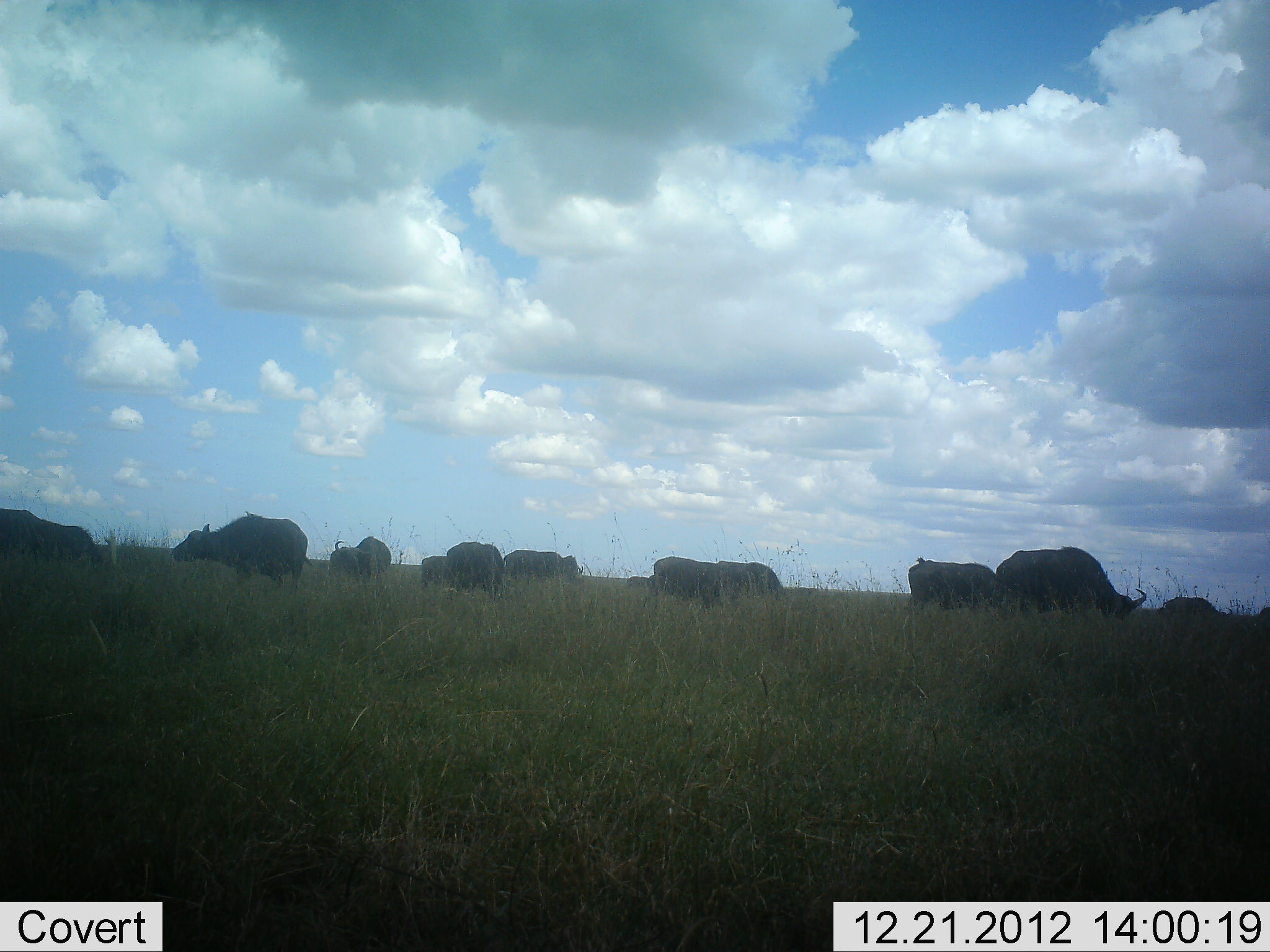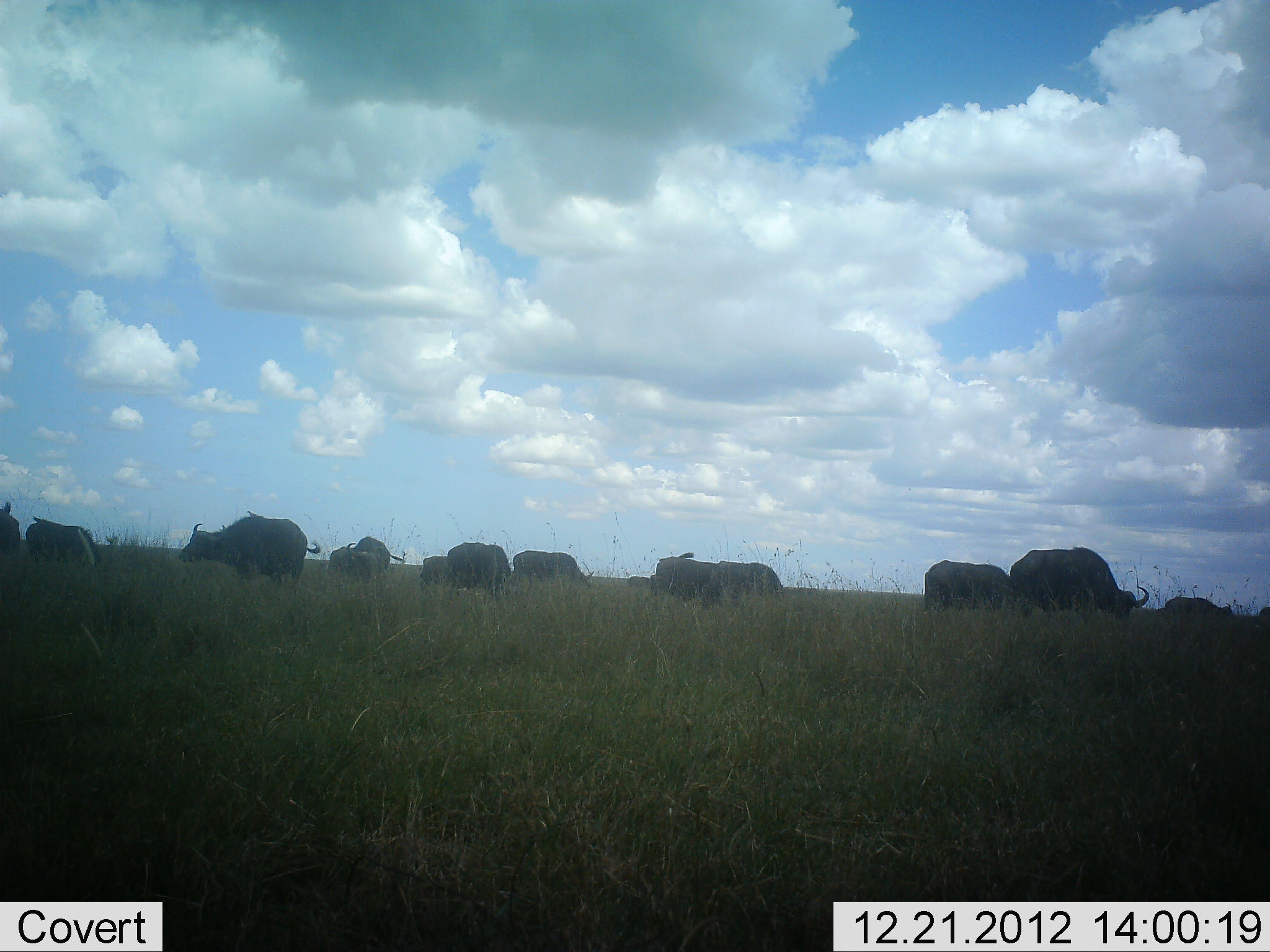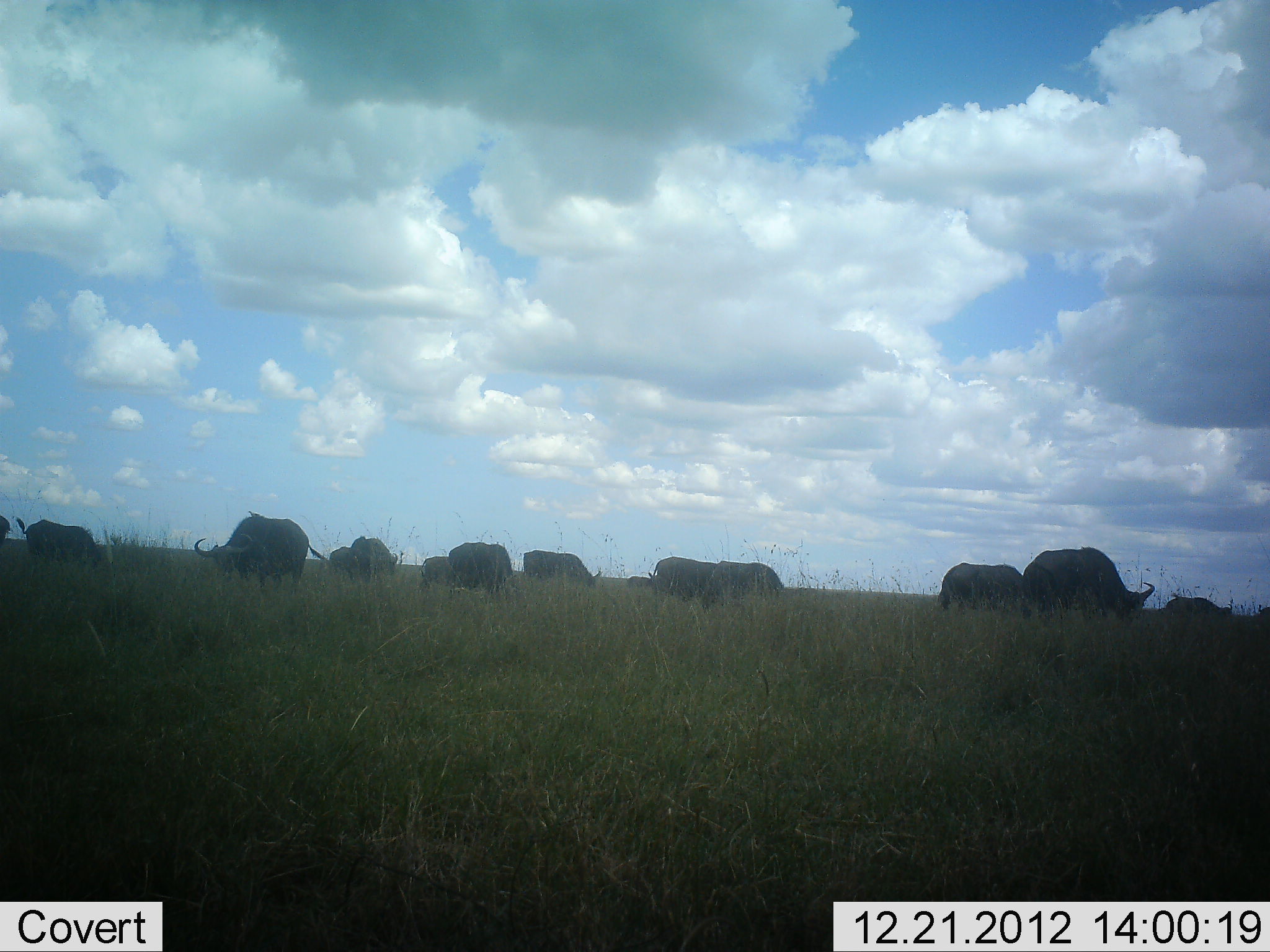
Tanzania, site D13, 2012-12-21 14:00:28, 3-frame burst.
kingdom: Animalia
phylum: Chordata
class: Mammalia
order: Artiodactyla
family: Bovidae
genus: Syncerus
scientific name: Syncerus caffer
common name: cape buffalo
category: buffalo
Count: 11-50.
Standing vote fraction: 58%.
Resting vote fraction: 5%.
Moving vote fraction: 37%.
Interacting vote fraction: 5%.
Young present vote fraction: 5%.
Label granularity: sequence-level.